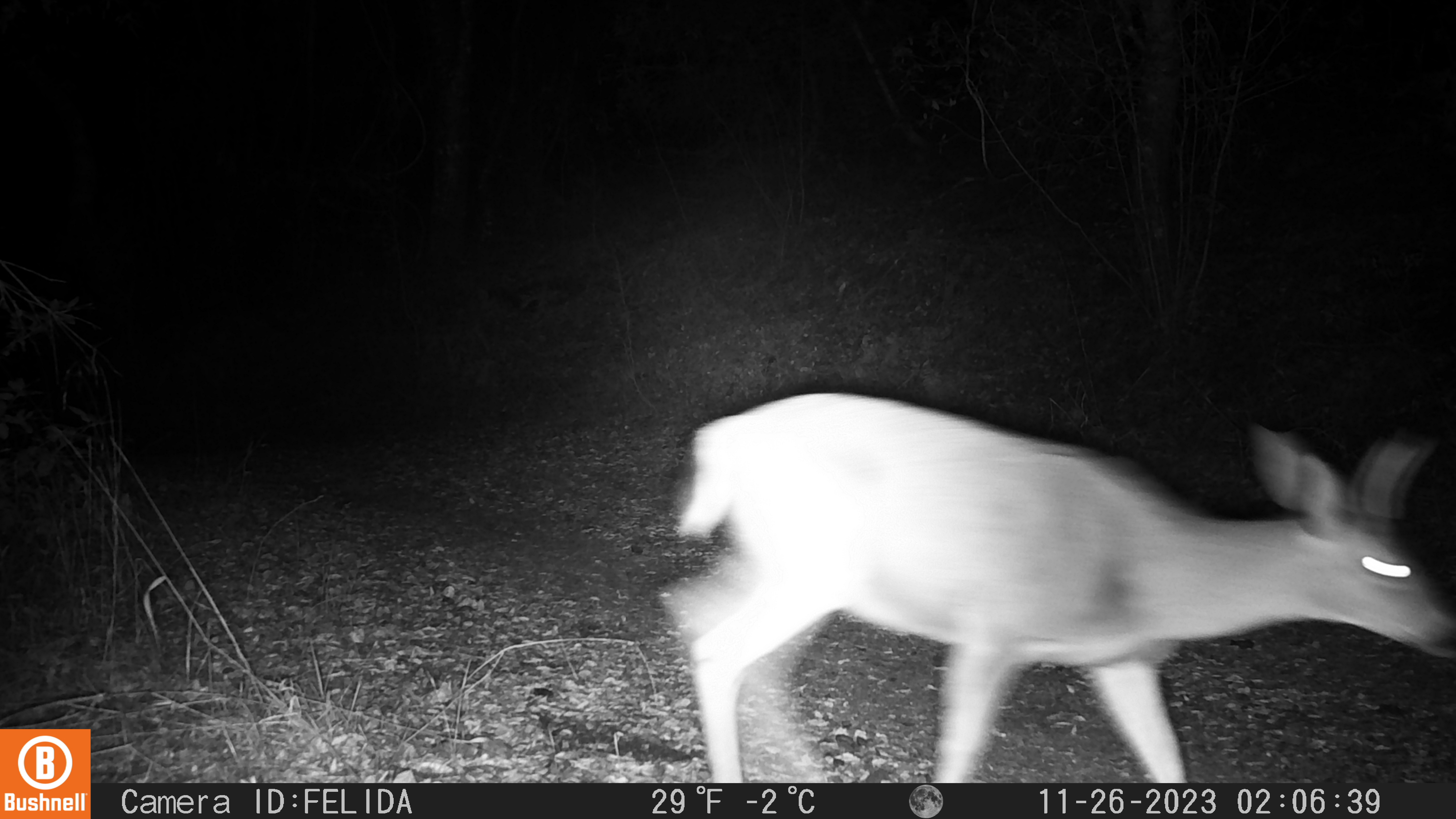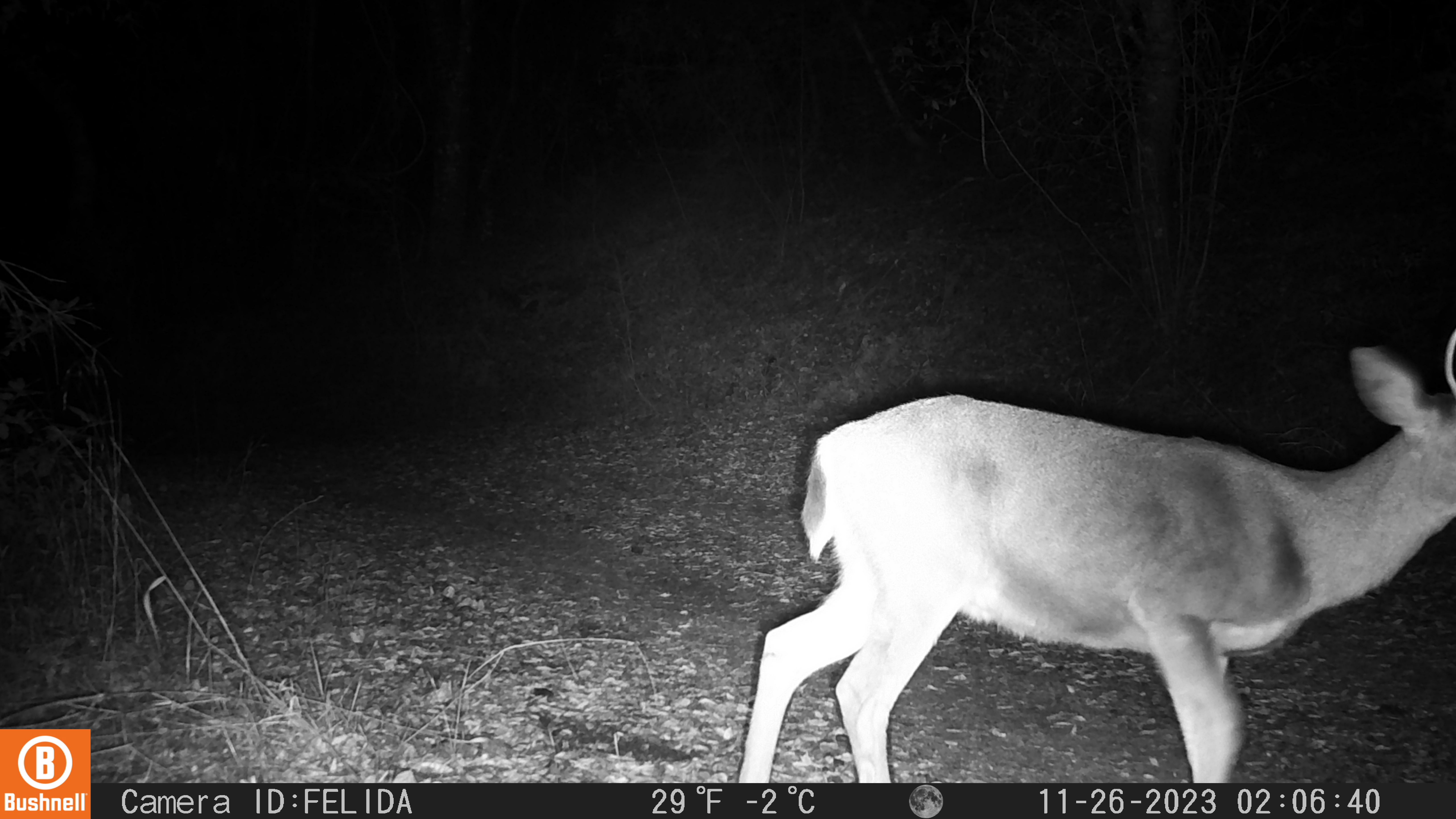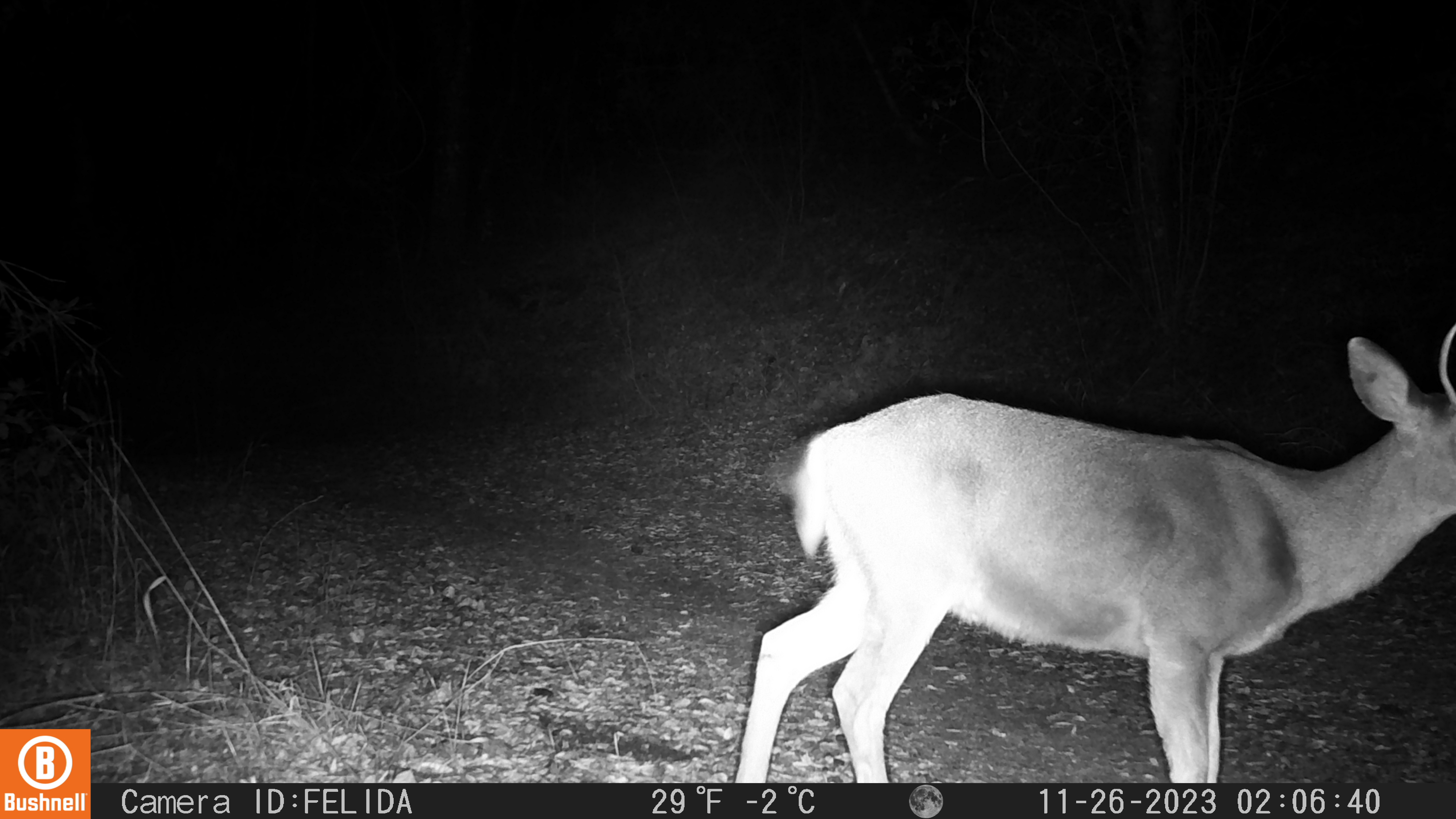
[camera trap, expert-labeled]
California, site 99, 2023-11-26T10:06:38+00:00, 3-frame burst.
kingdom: Animalia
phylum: Chordata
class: Mammalia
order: Artiodactyla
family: Cervidae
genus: Odocoileus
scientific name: Odocoileus hemionus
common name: mule deer